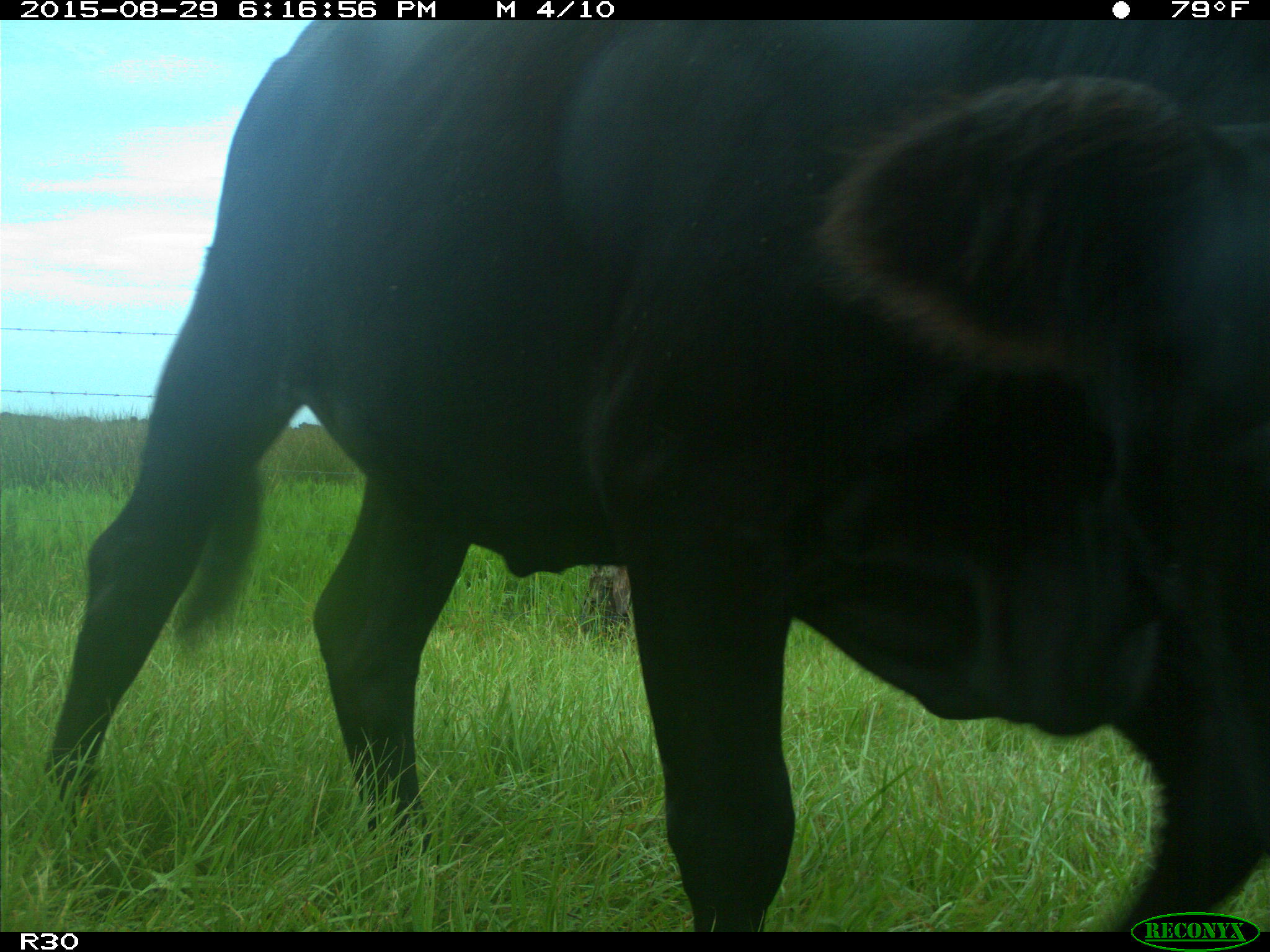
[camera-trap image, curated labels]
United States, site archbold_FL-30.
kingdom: Animalia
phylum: Chordata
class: Mammalia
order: Artiodactyla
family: Bovidae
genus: Bos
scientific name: Bos taurus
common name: domestic cow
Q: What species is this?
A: Bos taurus (domestic cow).